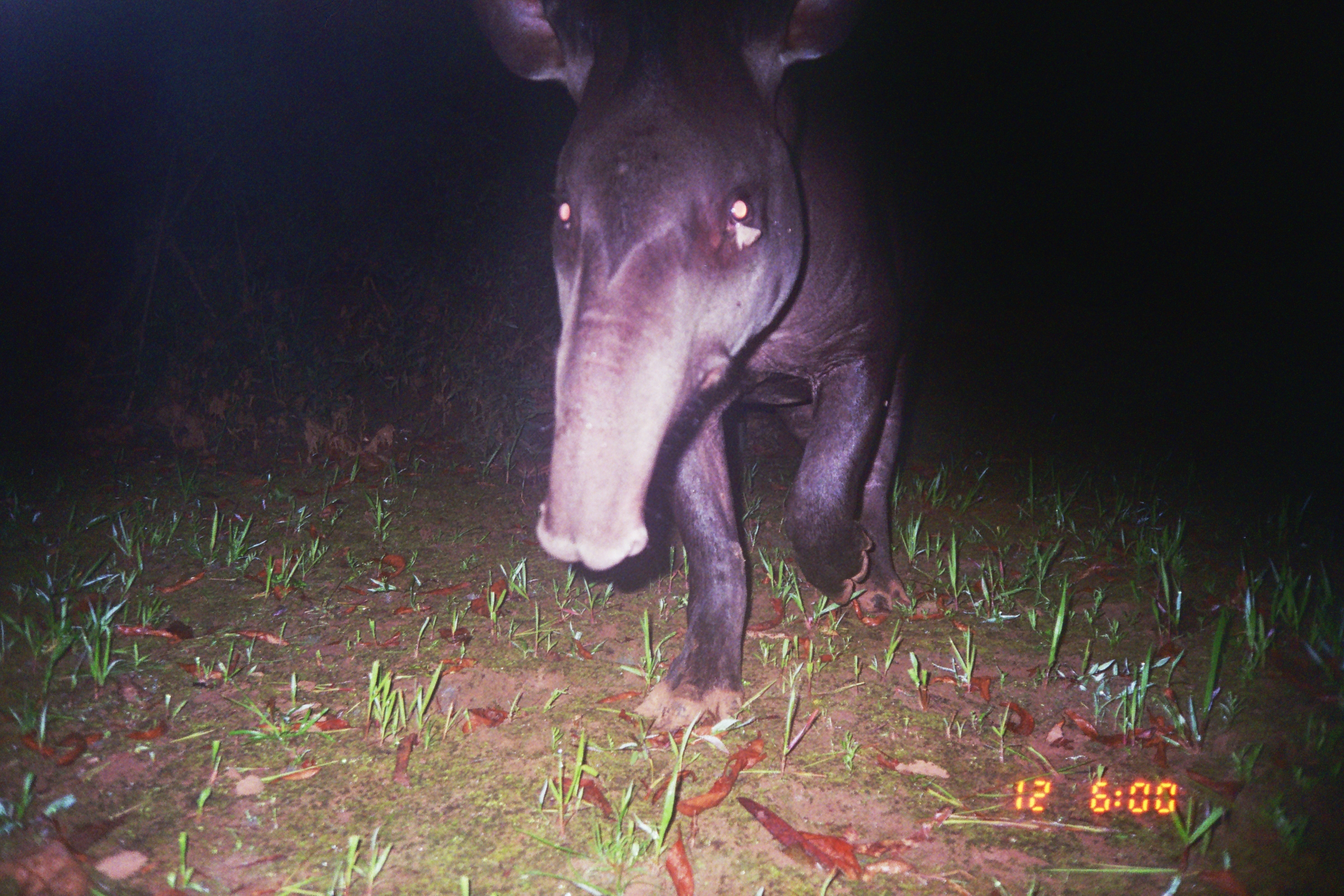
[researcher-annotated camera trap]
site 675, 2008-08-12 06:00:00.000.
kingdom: Animalia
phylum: Chordata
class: Mammalia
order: Perissodactyla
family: Tapiridae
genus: Tapirus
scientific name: Tapirus terrestris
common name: south american tapir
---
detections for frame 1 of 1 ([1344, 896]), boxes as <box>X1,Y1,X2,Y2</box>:
tapirus terrestris: <box>467,0,926,734</box>